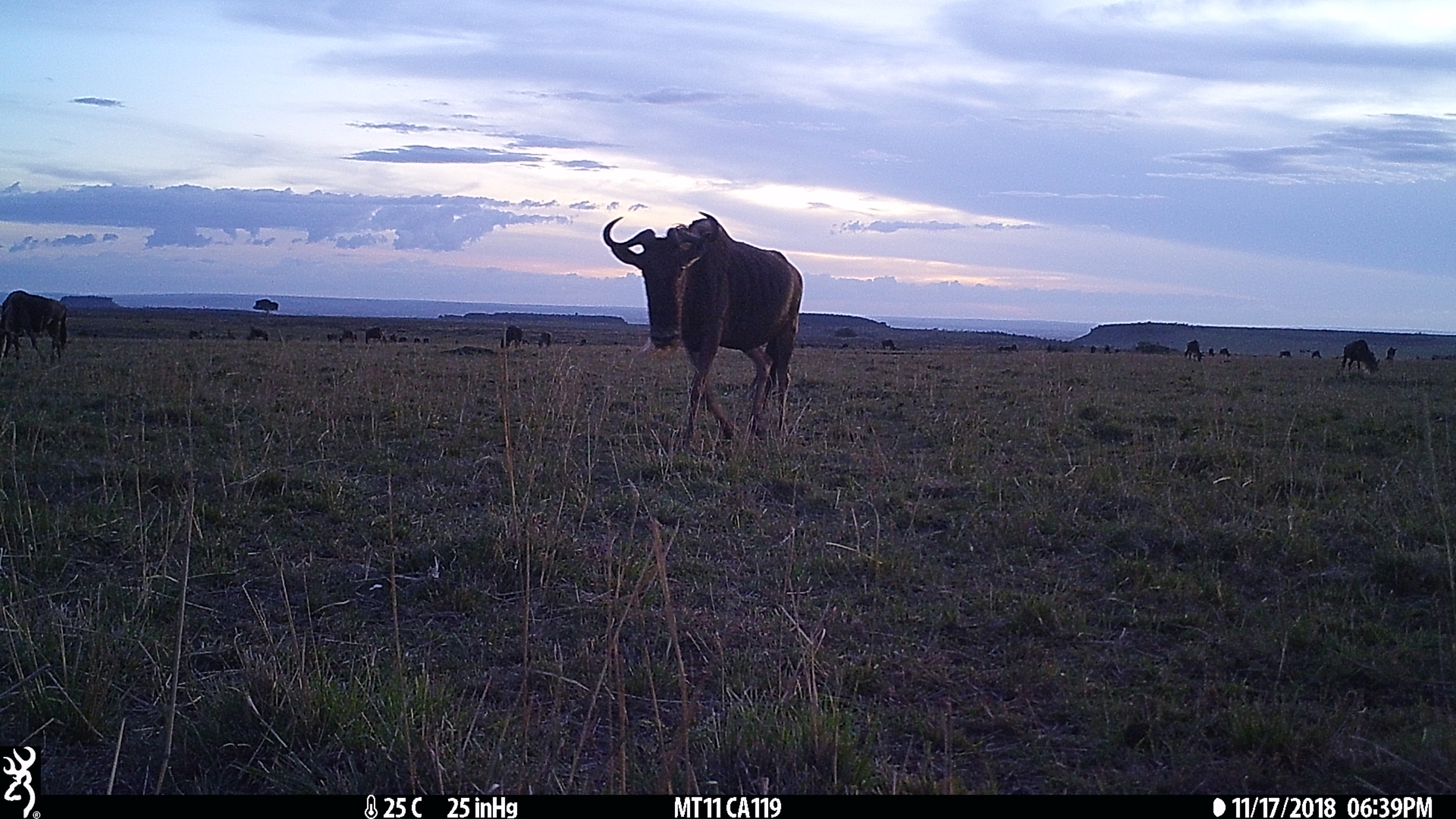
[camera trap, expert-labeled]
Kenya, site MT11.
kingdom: Animalia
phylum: Chordata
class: Mammalia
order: Artiodactyla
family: Bovidae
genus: Connochaetes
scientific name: Connochaetes taurinus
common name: blue wildebeest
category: wildebeest